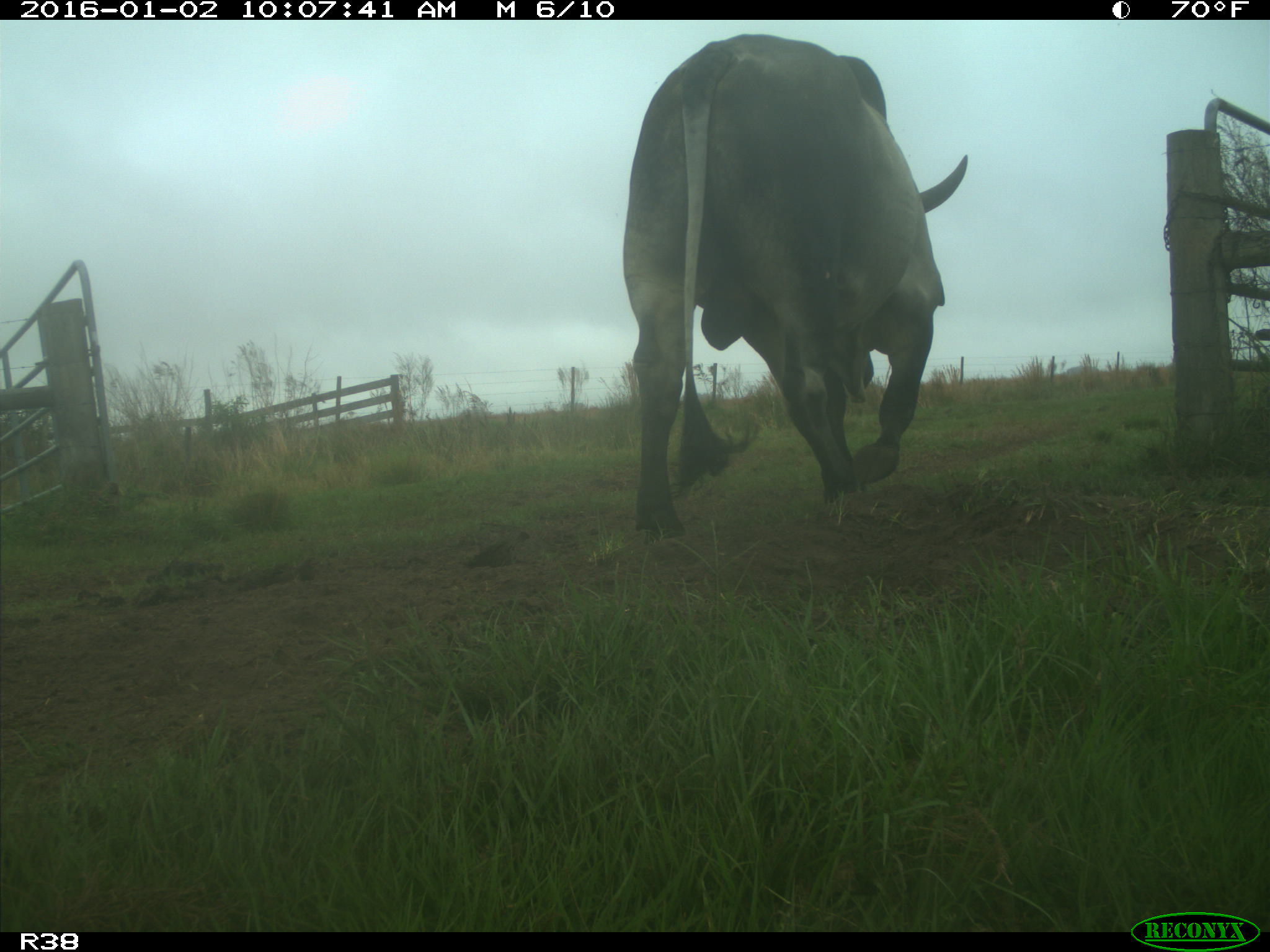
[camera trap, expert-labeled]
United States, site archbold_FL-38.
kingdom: Animalia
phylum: Chordata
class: Mammalia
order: Artiodactyla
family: Bovidae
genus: Bos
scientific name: Bos taurus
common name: domestic cow